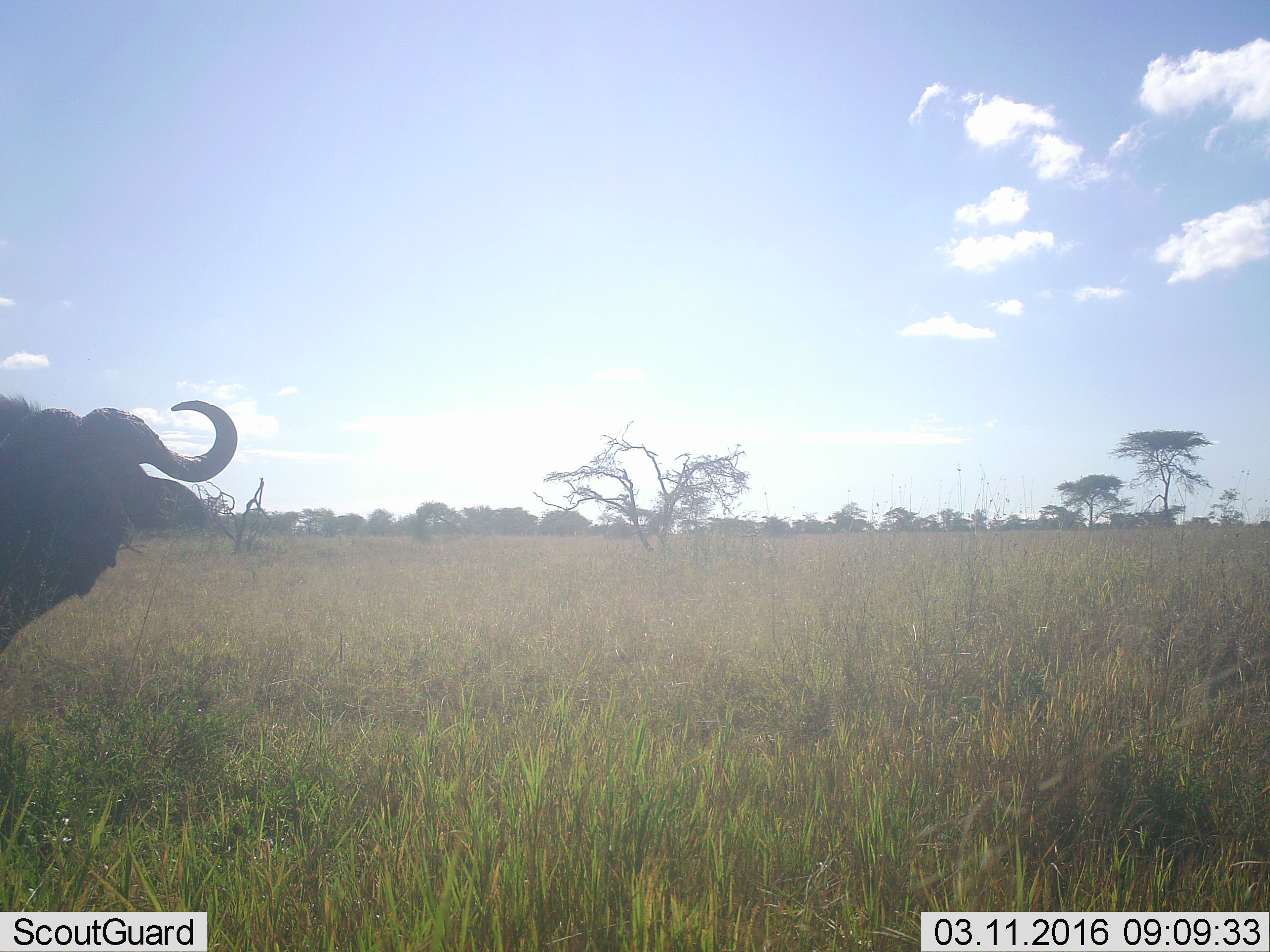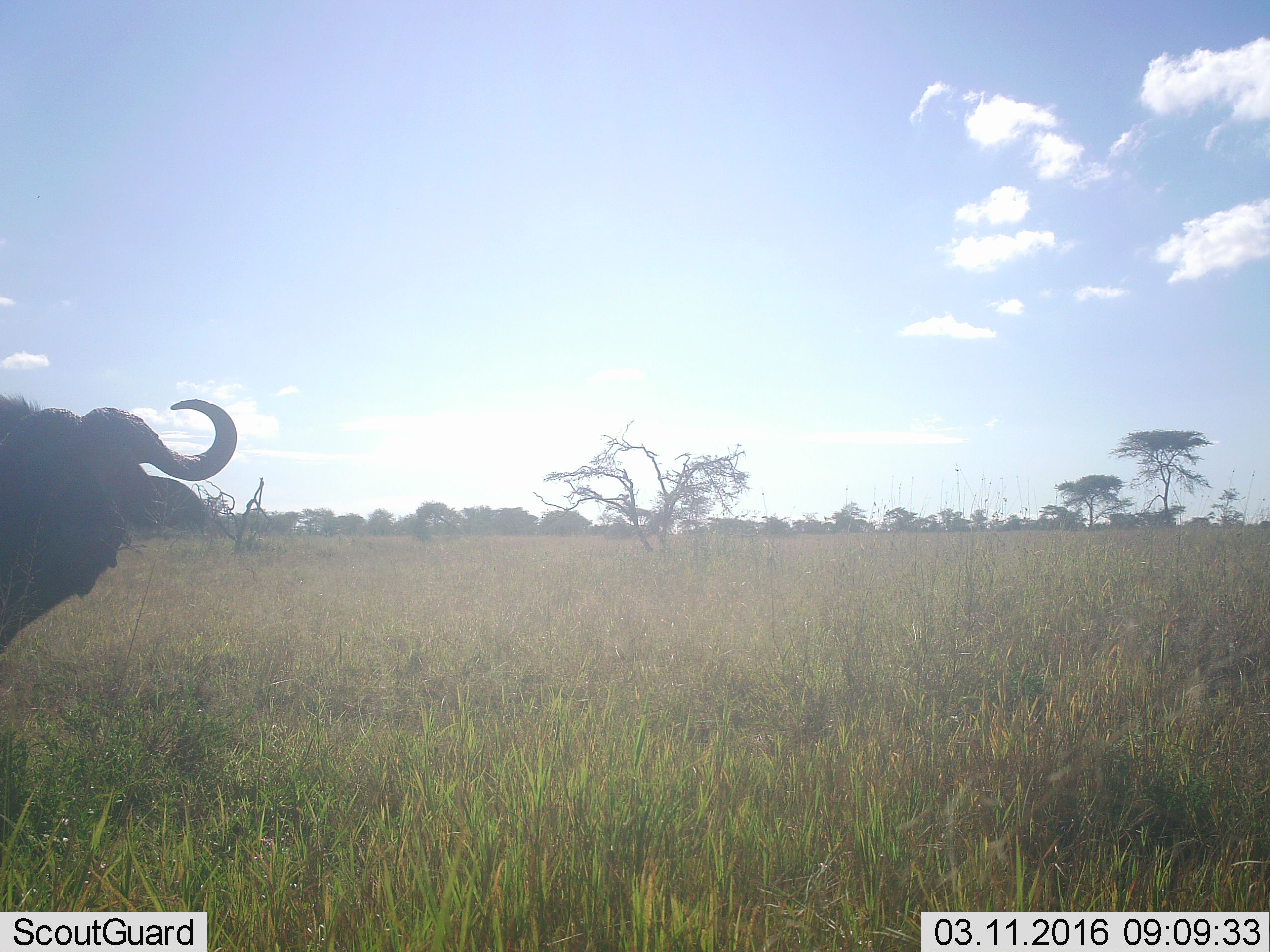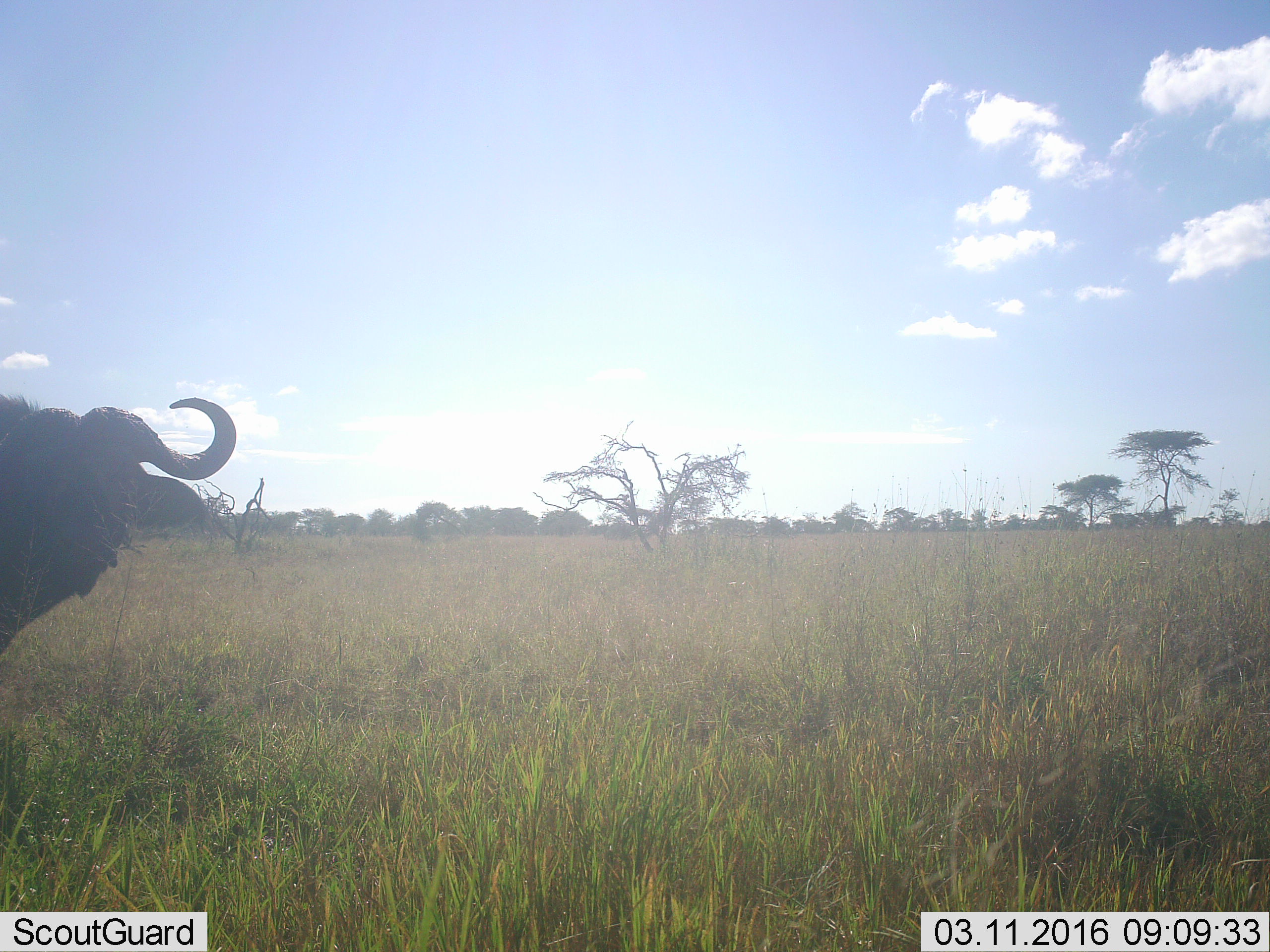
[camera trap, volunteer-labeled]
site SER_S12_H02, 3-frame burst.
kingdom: Animalia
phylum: Chordata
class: Mammalia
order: Artiodactyla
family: Bovidae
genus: Syncerus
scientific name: Syncerus caffer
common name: african buffalo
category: buffalo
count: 1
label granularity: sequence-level